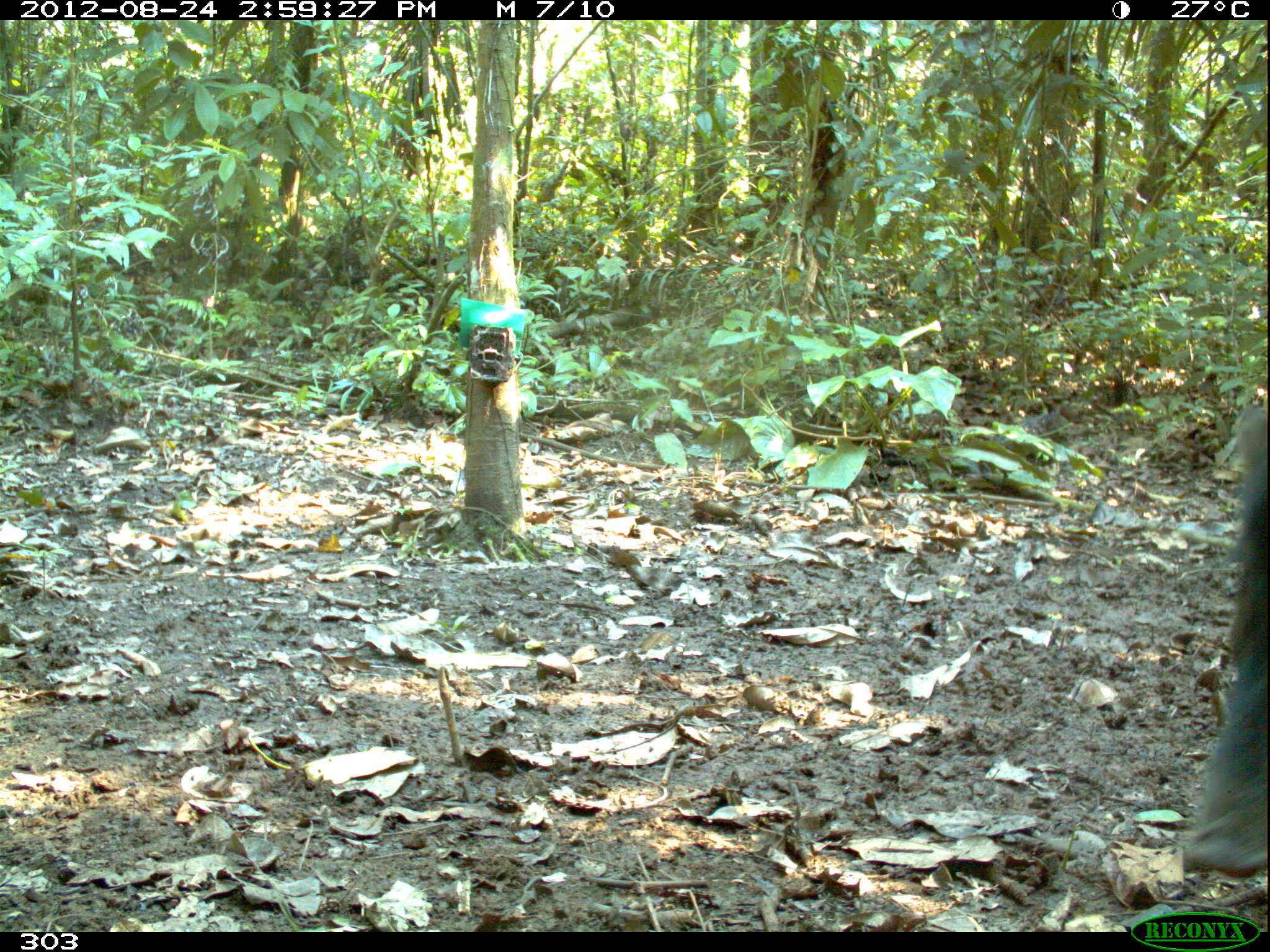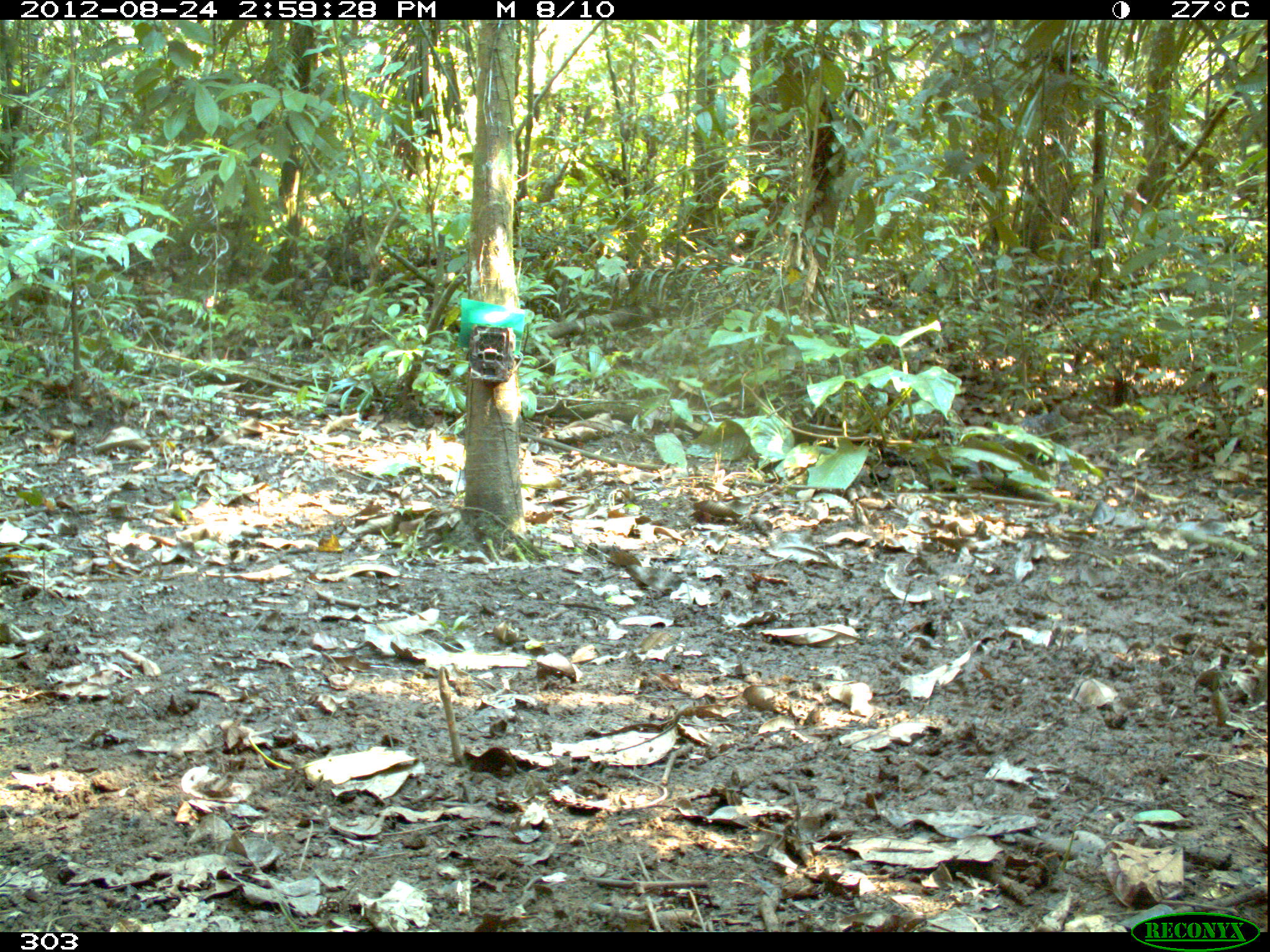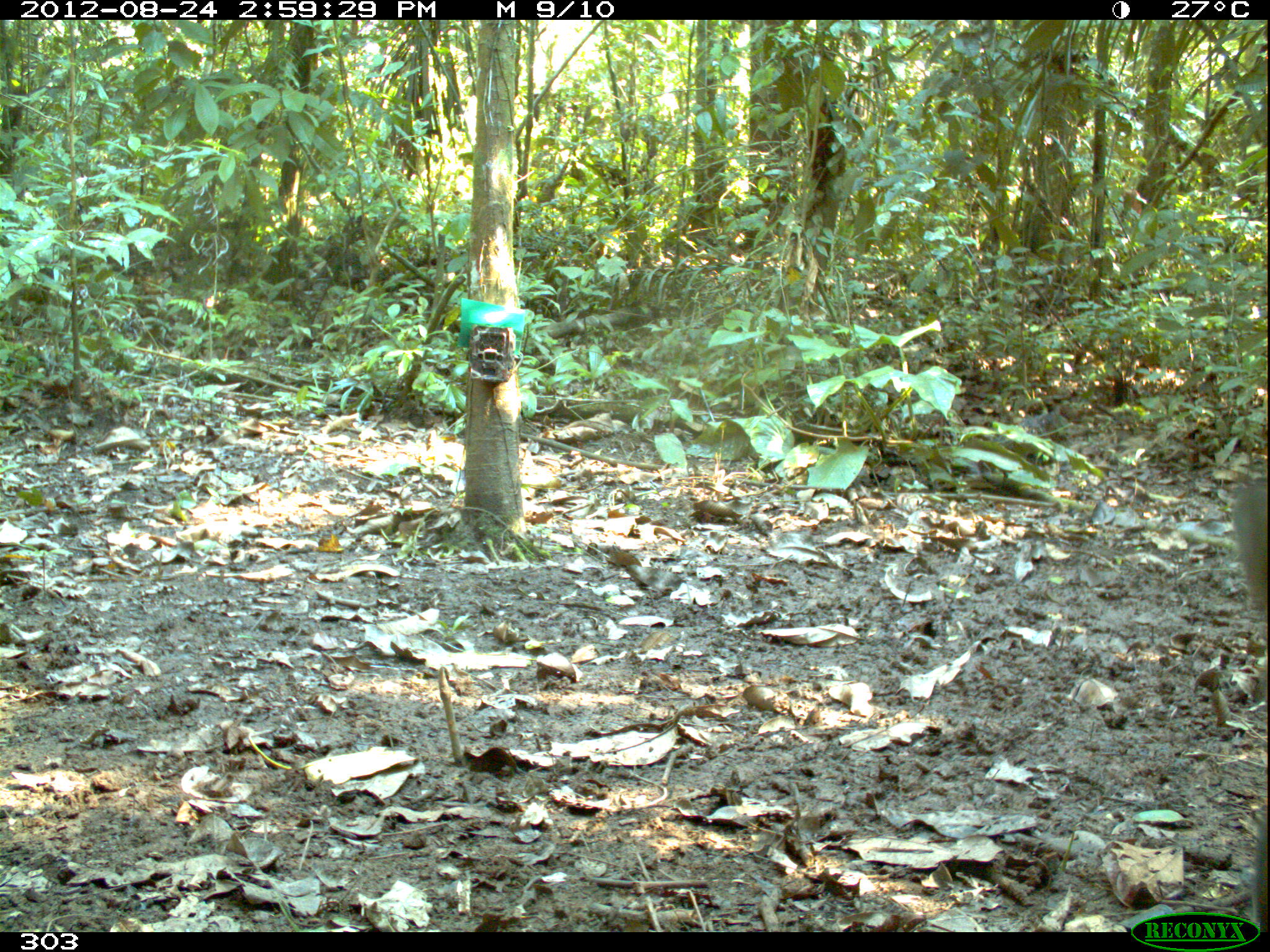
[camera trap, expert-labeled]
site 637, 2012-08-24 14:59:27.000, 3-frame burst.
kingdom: Animalia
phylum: Chordata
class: Mammalia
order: Artiodactyla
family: Tayassuidae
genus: Tayassu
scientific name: Tayassu pecari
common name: white-lipped peccary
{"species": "Tayassu pecari (white-lipped peccary)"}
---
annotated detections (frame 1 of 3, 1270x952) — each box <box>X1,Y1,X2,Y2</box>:
tayassu pecari: <box>1175,404,1270,877</box>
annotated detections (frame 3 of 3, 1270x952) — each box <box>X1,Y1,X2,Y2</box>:
tayassu pecari: <box>1223,468,1270,928</box>